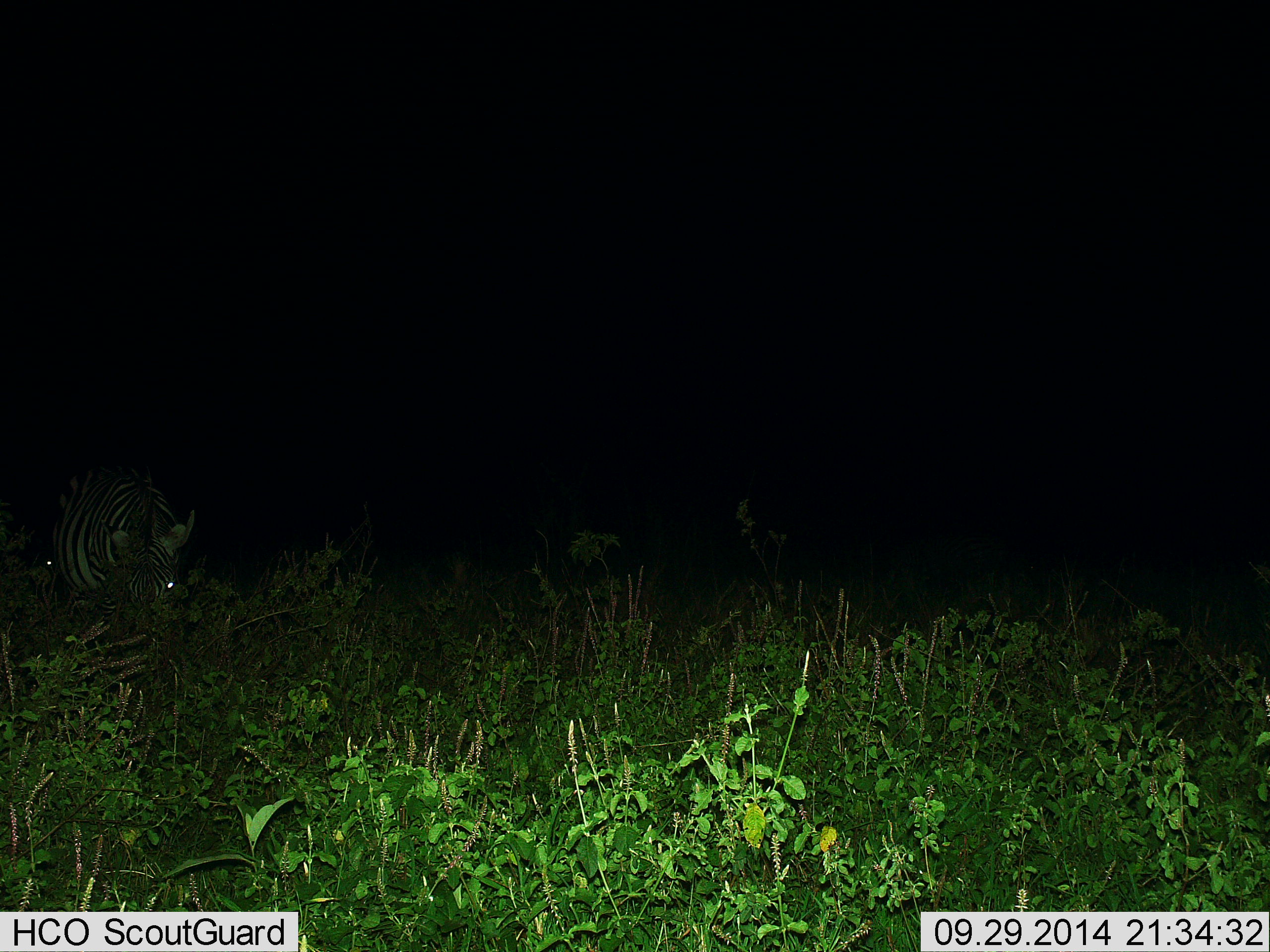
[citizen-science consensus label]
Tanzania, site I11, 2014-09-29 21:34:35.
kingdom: Animalia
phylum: Chordata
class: Mammalia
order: Perissodactyla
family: Equidae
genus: Equus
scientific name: Equus quagga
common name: plains zebra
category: zebra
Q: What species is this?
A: Zebra (plains zebra) (Equus quagga).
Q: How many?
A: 1.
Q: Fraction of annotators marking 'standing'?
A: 30%.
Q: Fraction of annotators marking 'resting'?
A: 10%.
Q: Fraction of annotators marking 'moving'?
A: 0%.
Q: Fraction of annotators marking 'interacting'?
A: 0%.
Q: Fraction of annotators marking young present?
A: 0%.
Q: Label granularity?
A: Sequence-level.